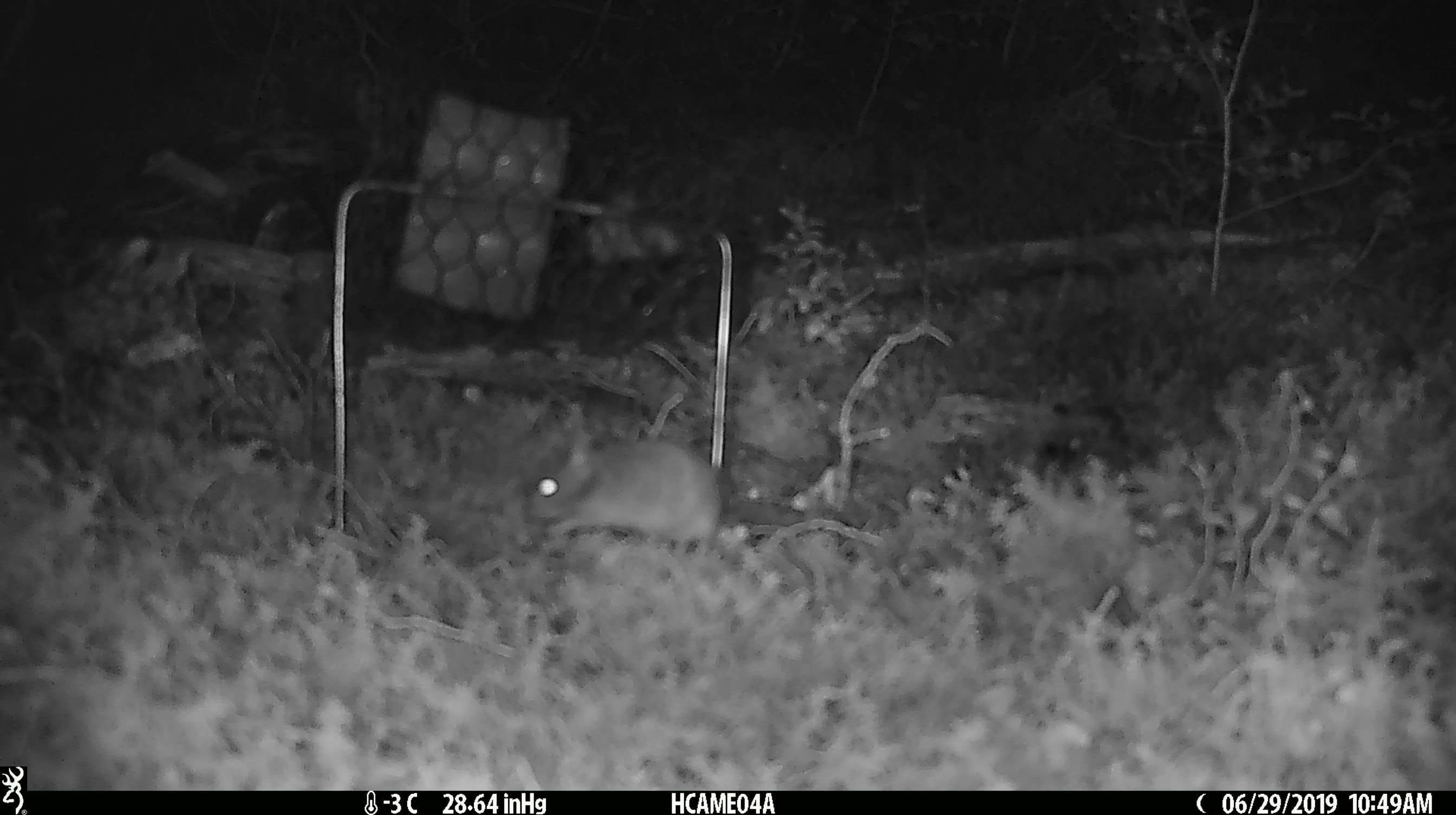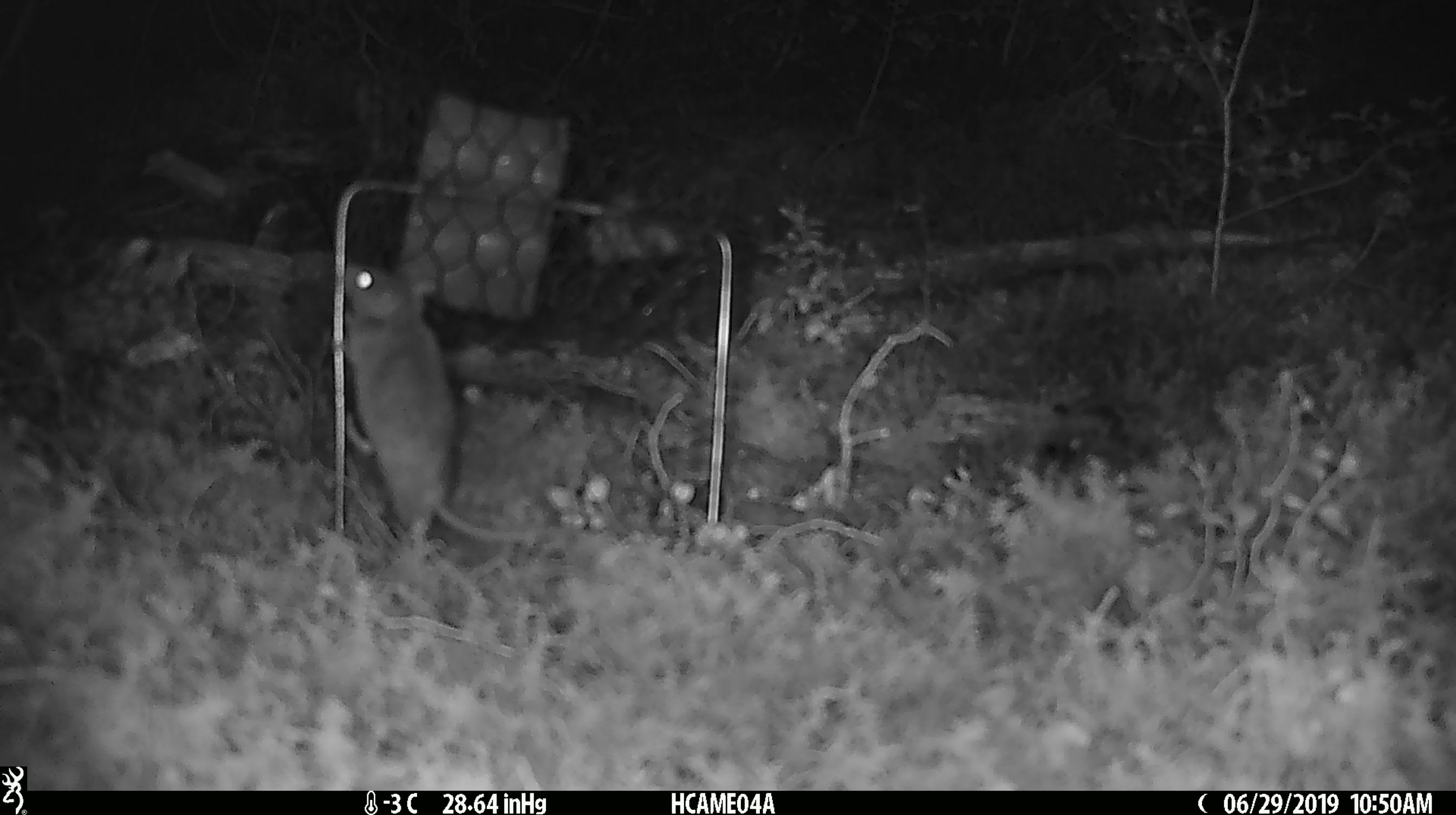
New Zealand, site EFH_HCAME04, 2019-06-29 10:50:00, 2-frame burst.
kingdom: Animalia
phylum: Chordata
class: Mammalia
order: Rodentia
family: Muridae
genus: Mus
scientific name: Mus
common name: mouse